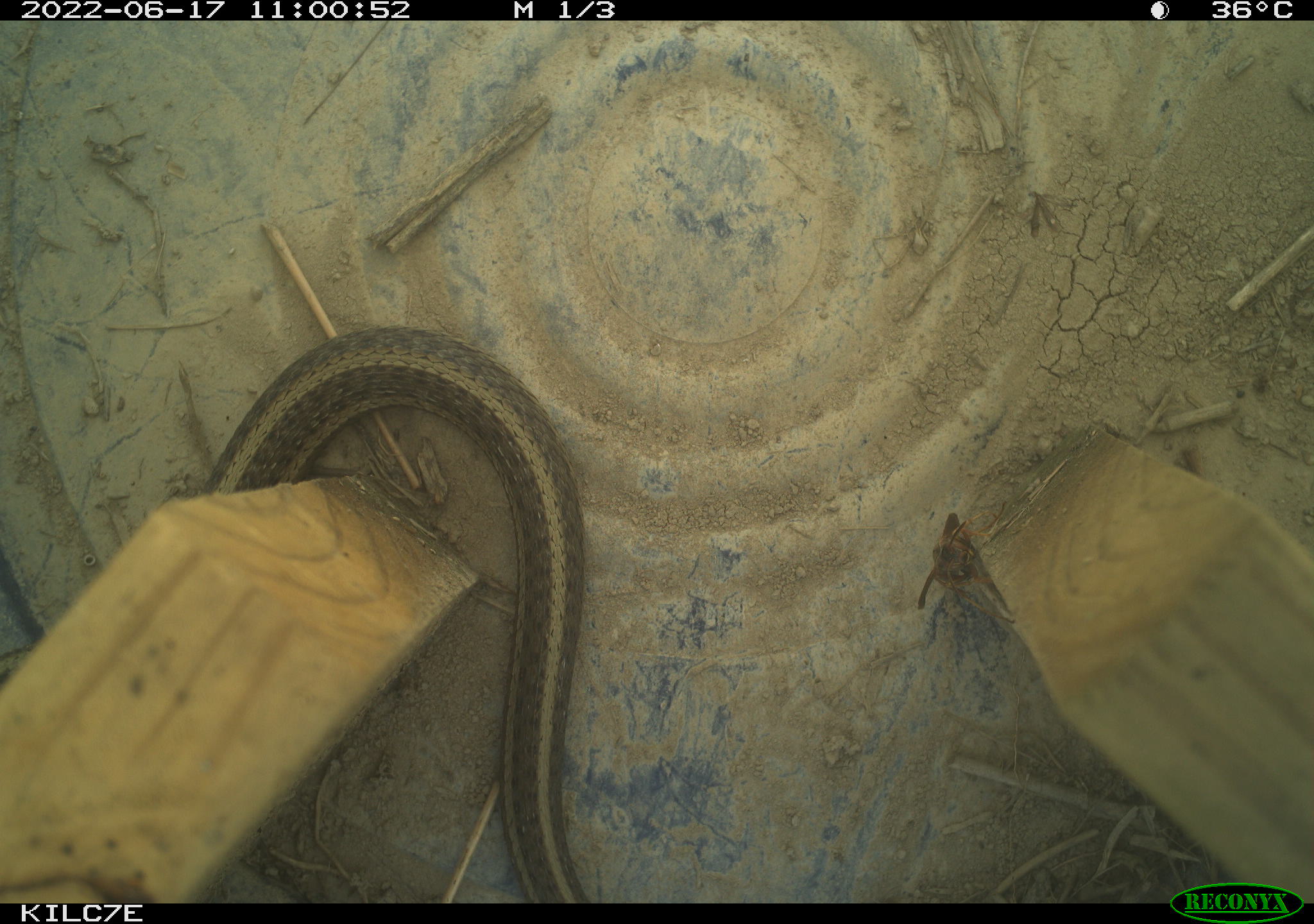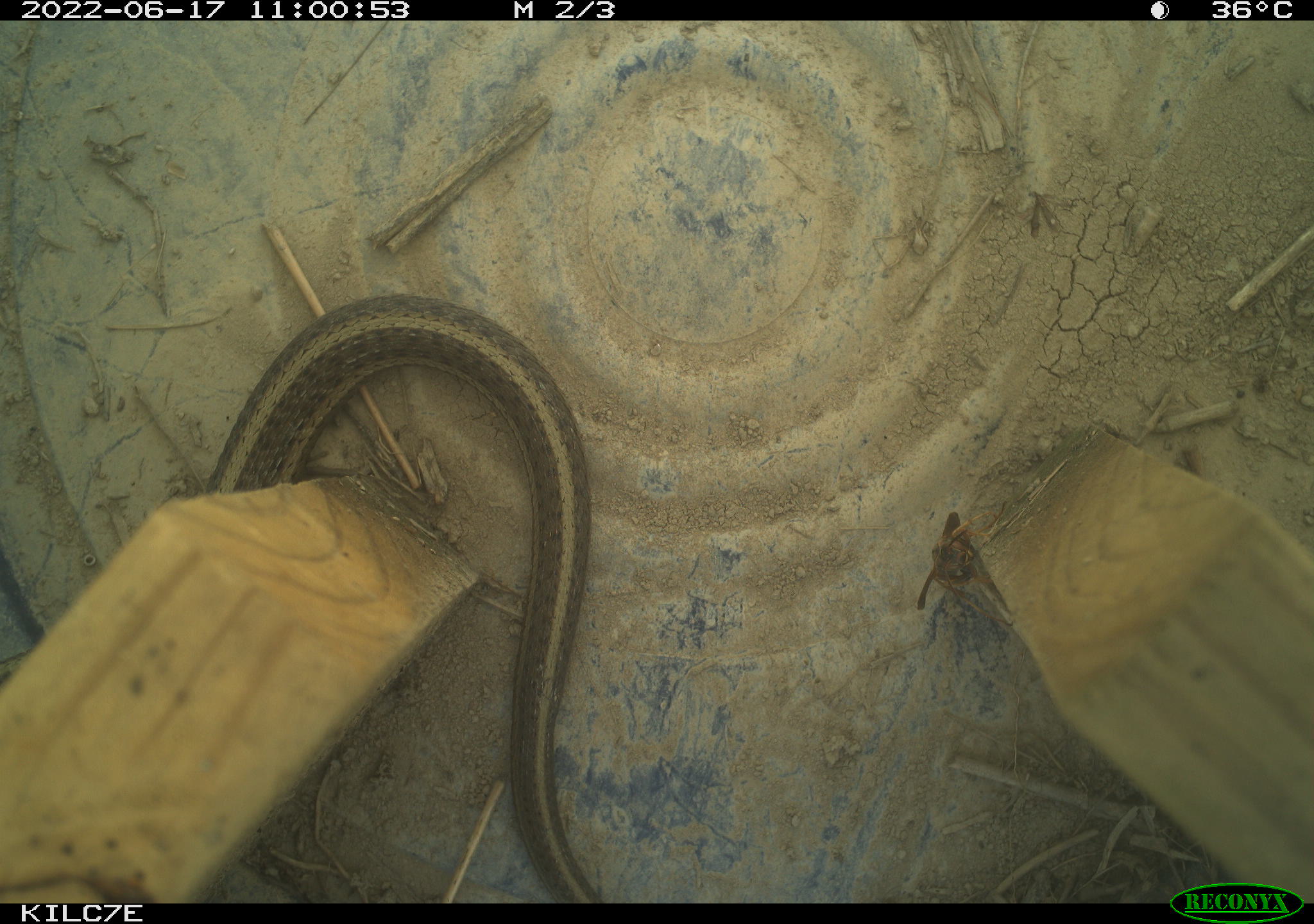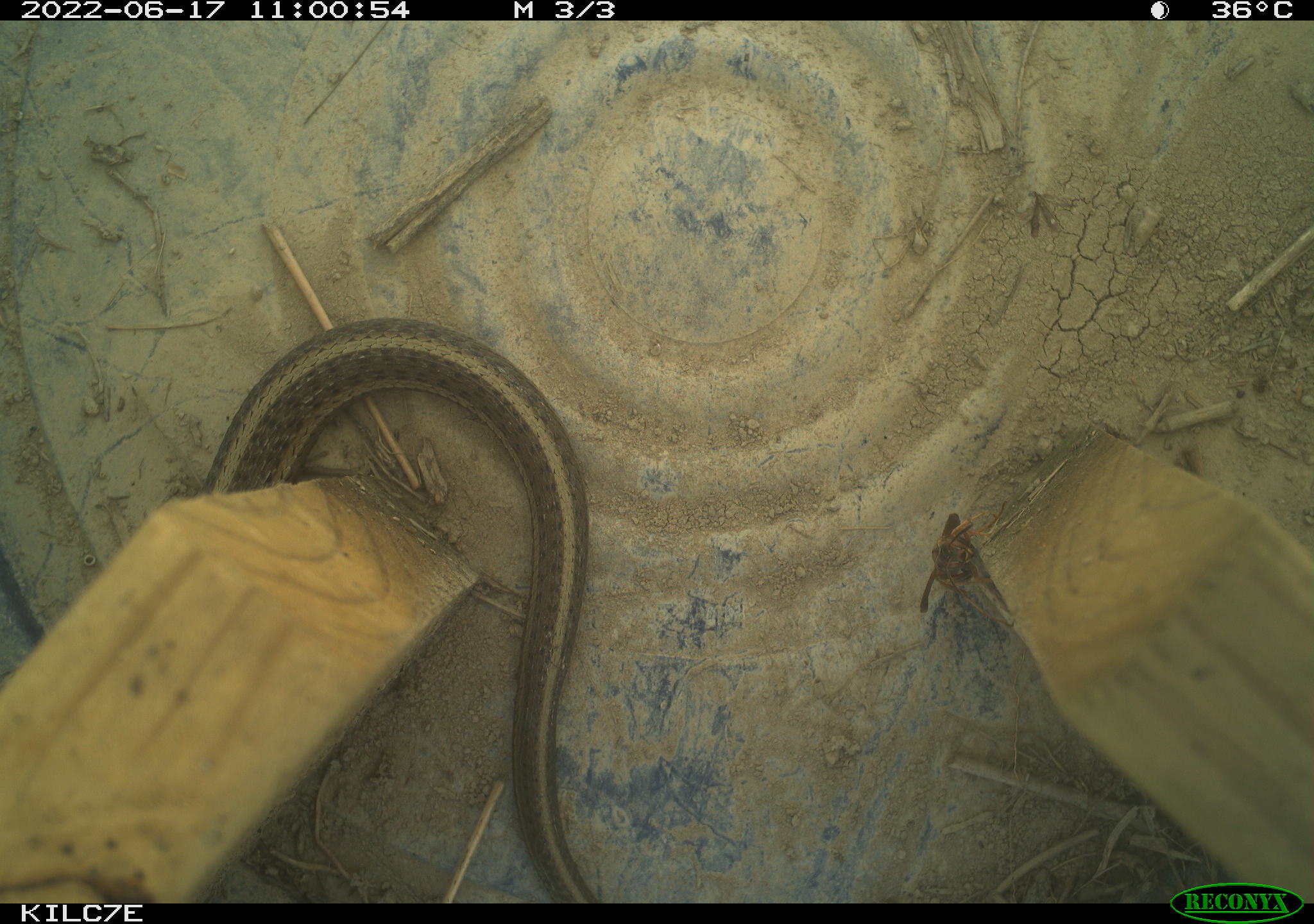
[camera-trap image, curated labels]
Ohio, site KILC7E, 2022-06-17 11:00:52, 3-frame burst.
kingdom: Animalia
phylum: Chordata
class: Reptilia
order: Squamata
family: Colubridae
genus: Thamnophis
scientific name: Thamnophis sirtalis sirtalis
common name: eastern gartersnake